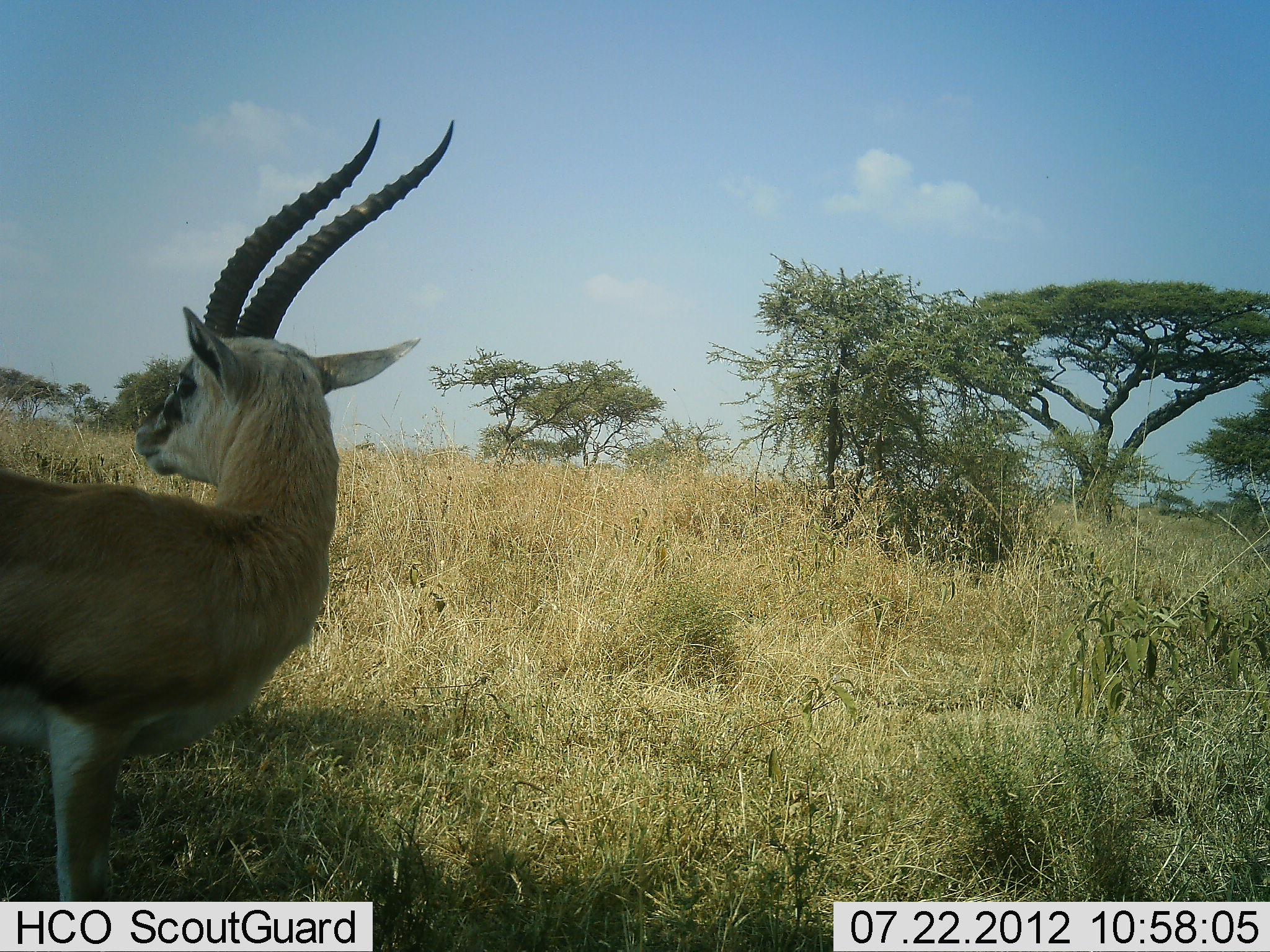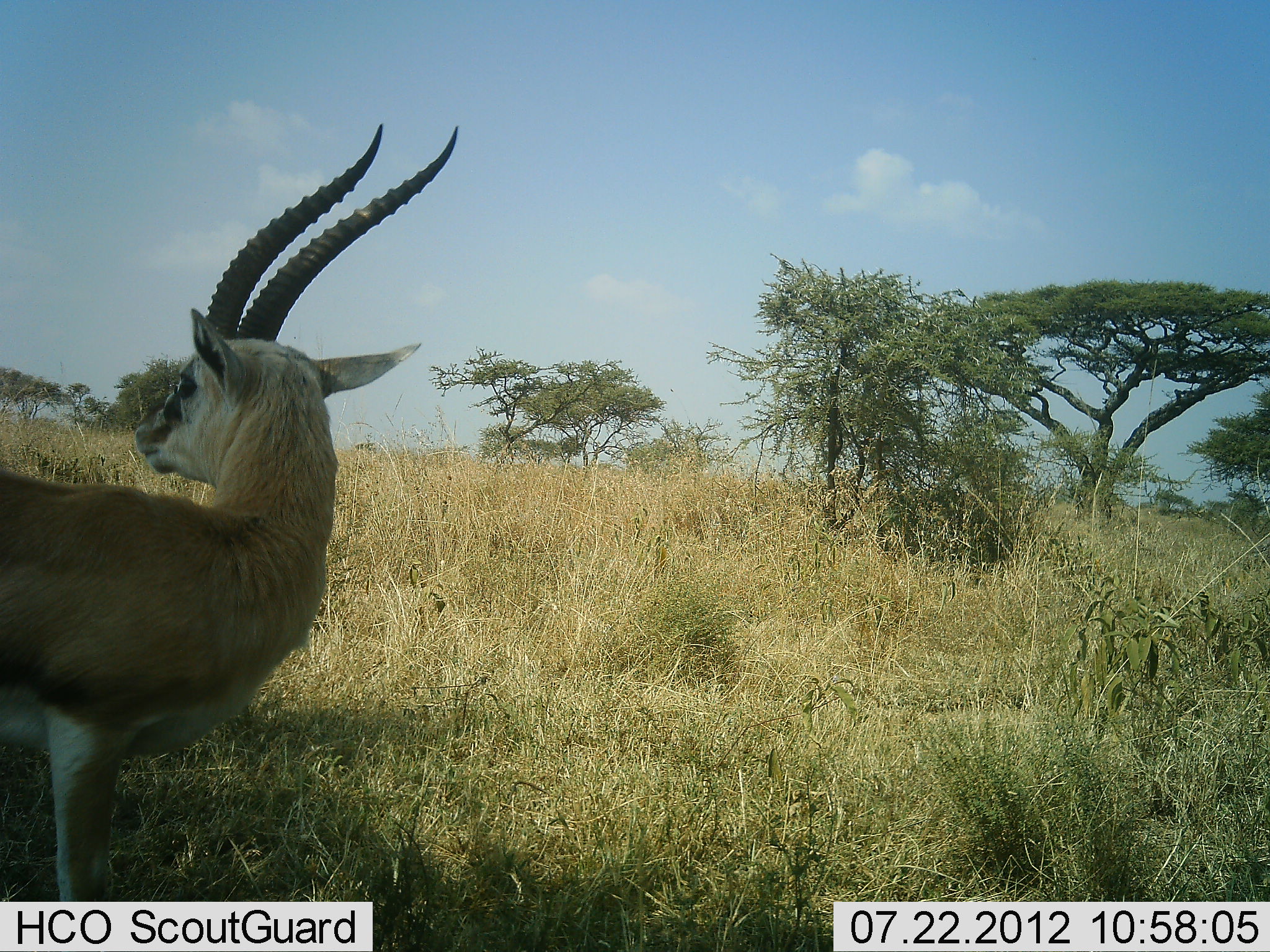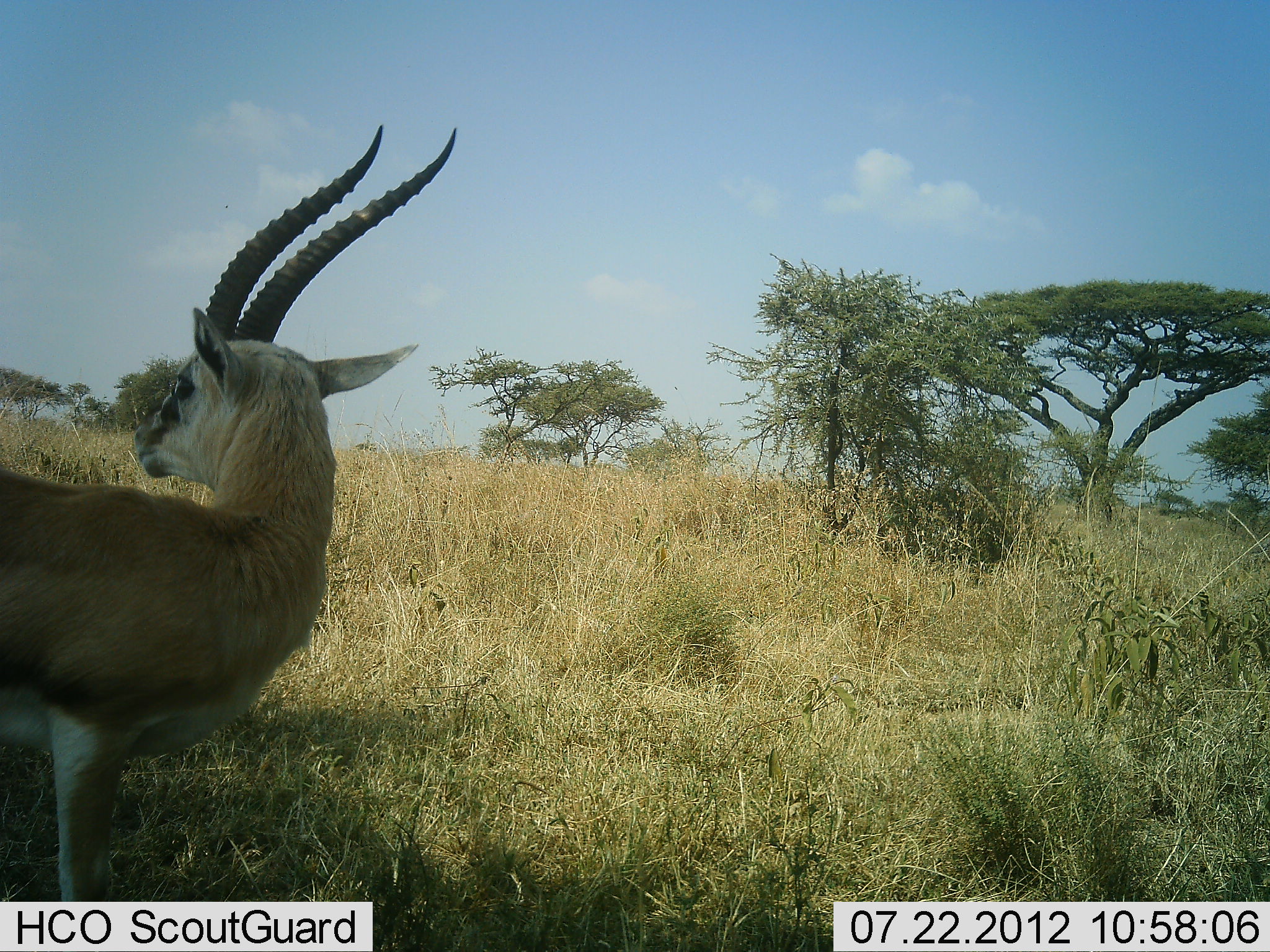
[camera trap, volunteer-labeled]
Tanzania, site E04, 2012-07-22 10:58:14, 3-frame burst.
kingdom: Animalia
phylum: Chordata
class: Mammalia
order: Artiodactyla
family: Bovidae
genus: Eudorcas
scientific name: Eudorcas thomsonii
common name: thomson's gazelle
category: gazellethomsons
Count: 1.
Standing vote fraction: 90%.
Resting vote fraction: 0%.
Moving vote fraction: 0%.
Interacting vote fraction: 0%.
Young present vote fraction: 0%.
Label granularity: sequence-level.